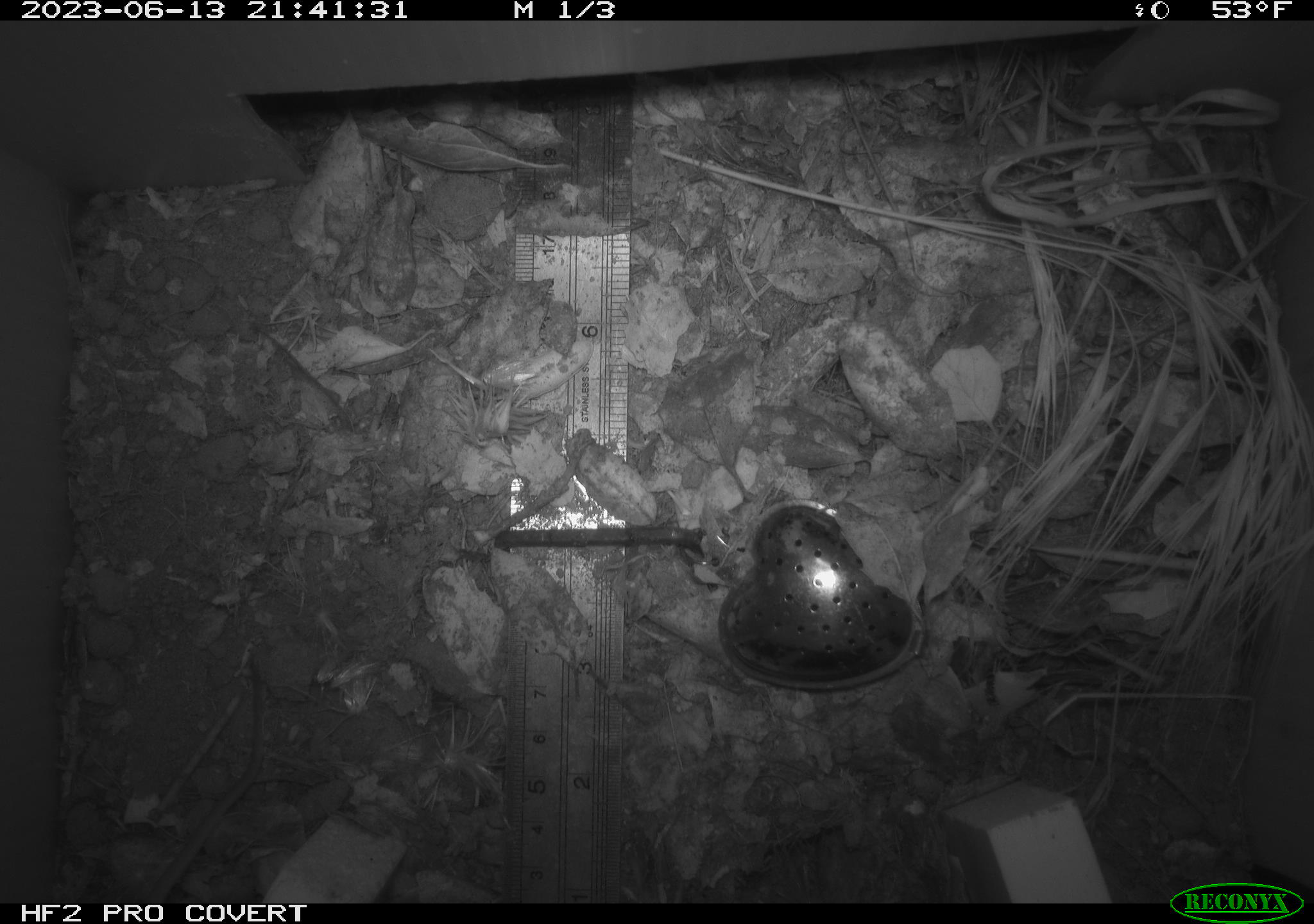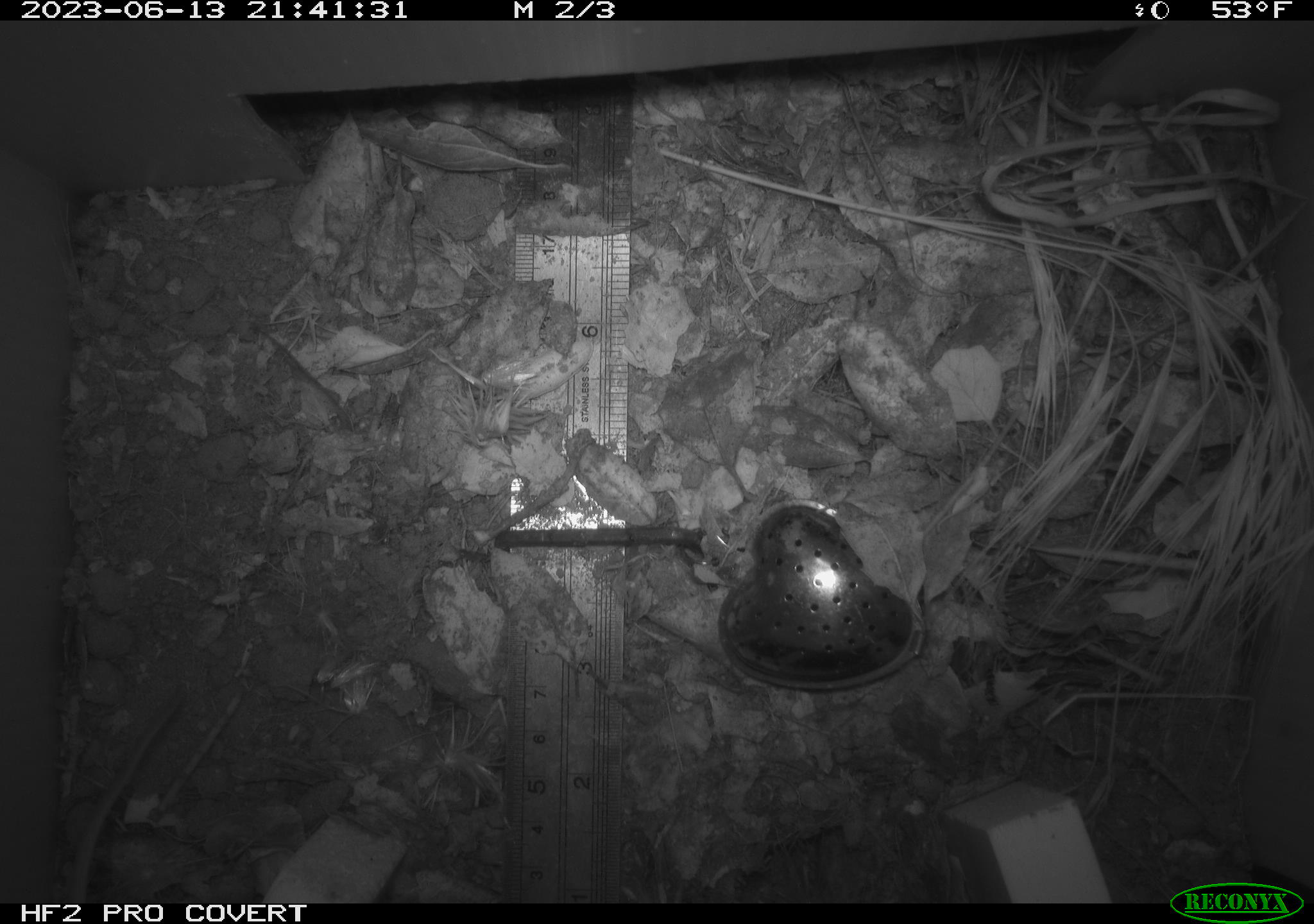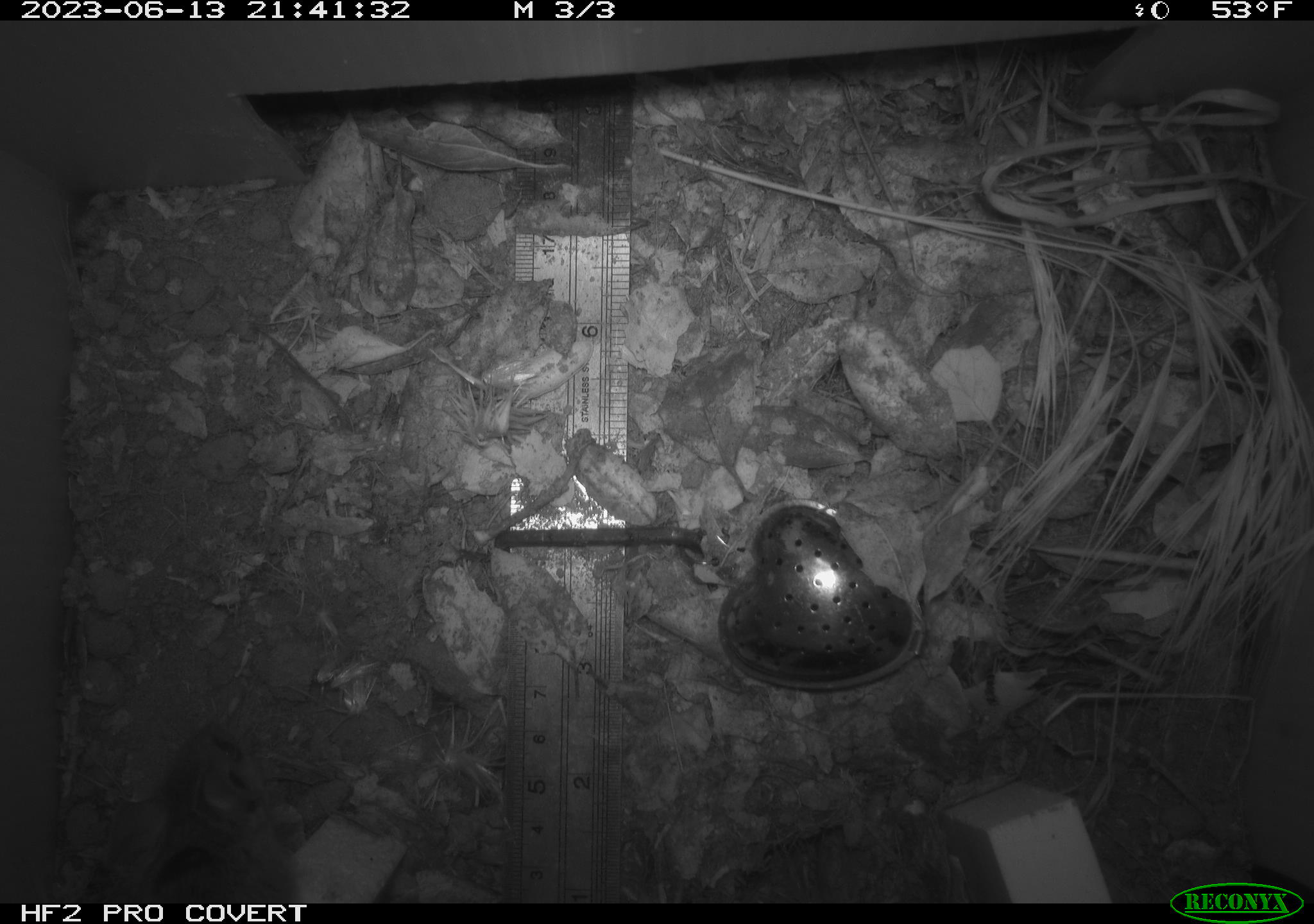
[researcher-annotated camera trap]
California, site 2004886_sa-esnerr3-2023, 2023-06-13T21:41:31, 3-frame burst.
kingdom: Animalia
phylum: Chordata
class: Mammalia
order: Rodentia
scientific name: Rodentia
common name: mouse species